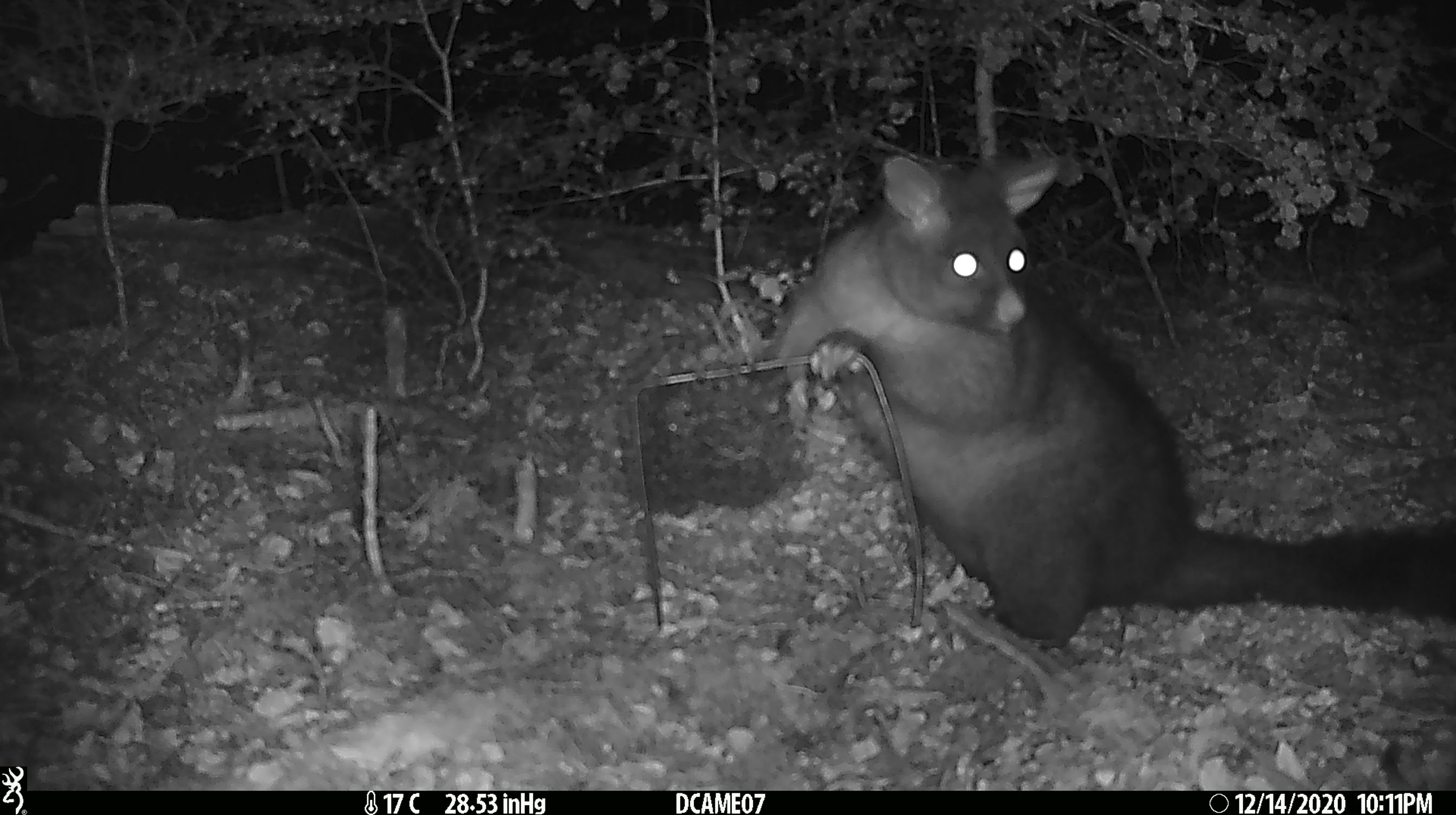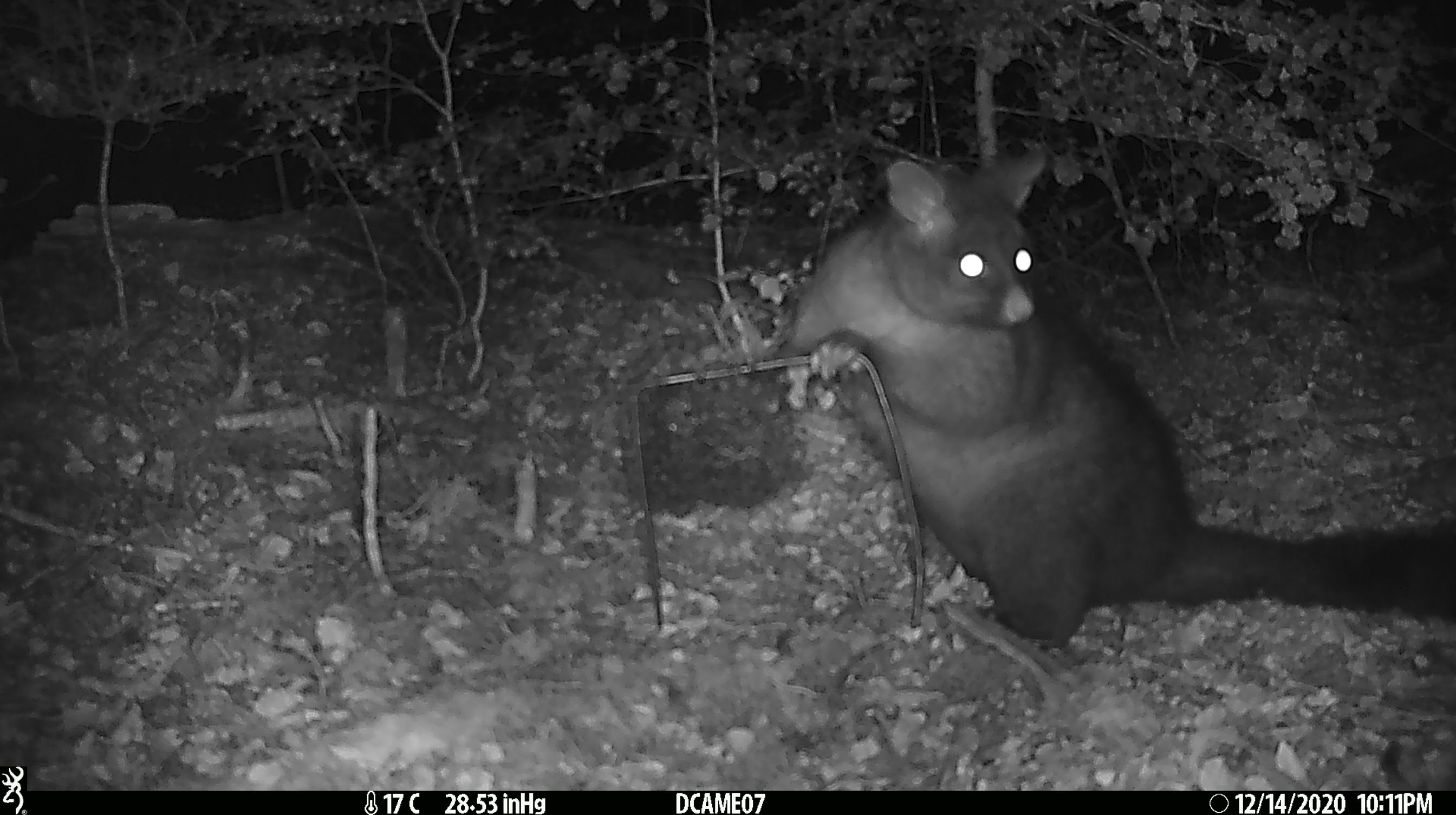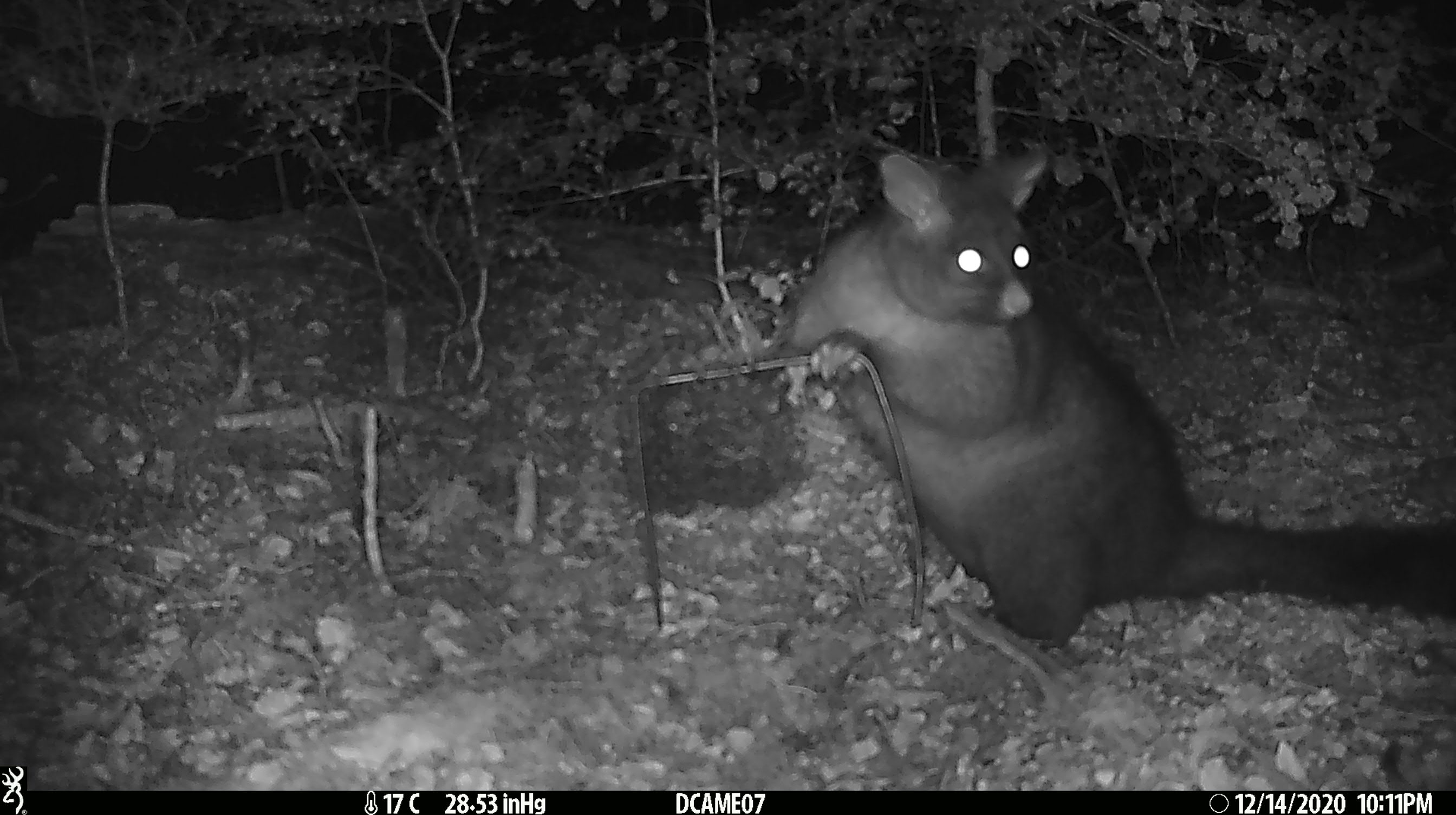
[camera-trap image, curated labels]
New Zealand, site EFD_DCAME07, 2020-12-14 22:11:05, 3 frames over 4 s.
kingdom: Animalia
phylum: Chordata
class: Mammalia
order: Diprotodontia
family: Phalangeridae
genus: Trichosurus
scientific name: Trichosurus vulpecula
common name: common brushtail possum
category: possum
Possum (common brushtail possum) (Trichosurus vulpecula).